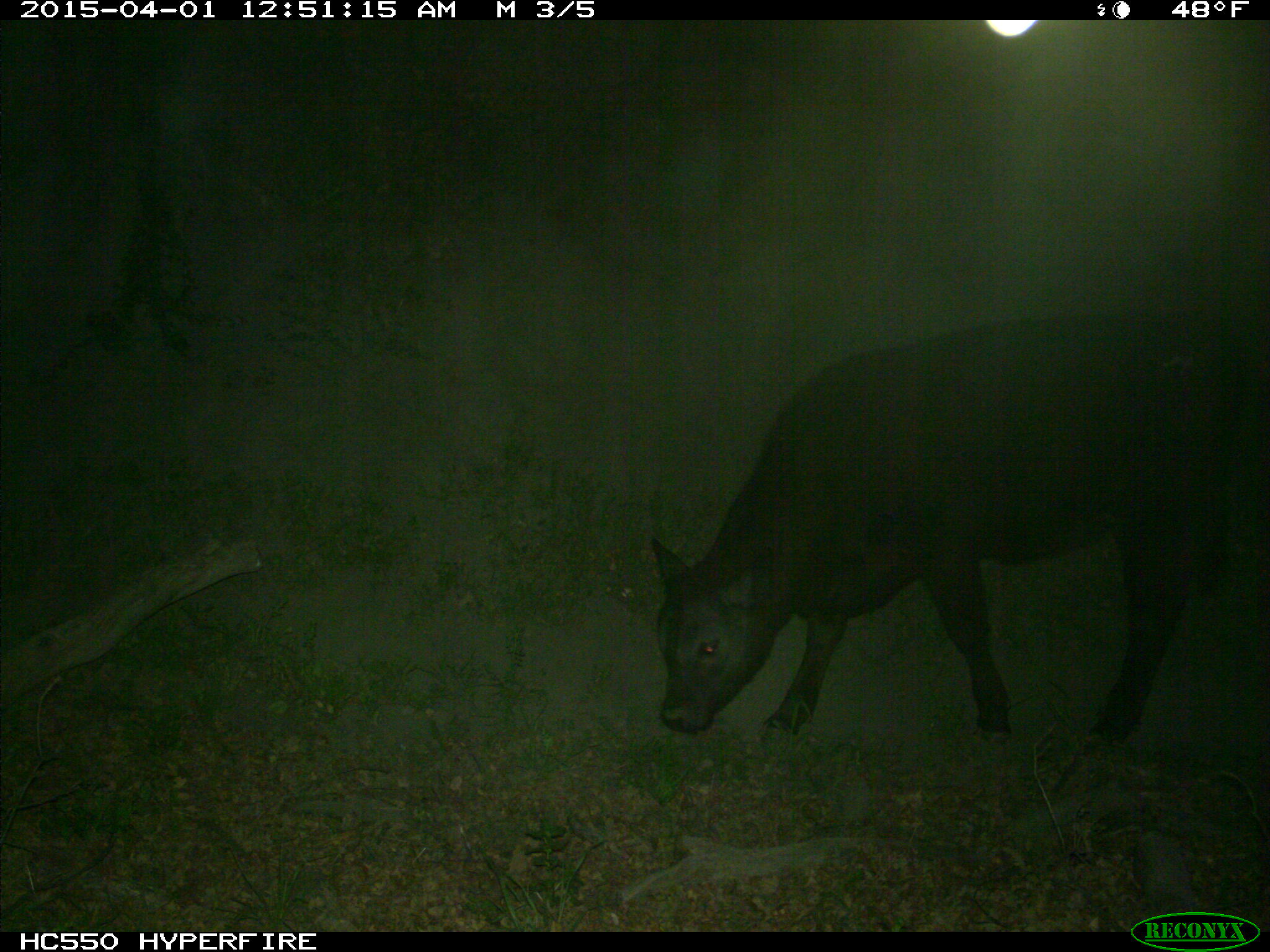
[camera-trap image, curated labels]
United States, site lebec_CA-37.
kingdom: Animalia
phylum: Chordata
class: Mammalia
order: Artiodactyla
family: Bovidae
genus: Bos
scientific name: Bos taurus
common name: domestic cow